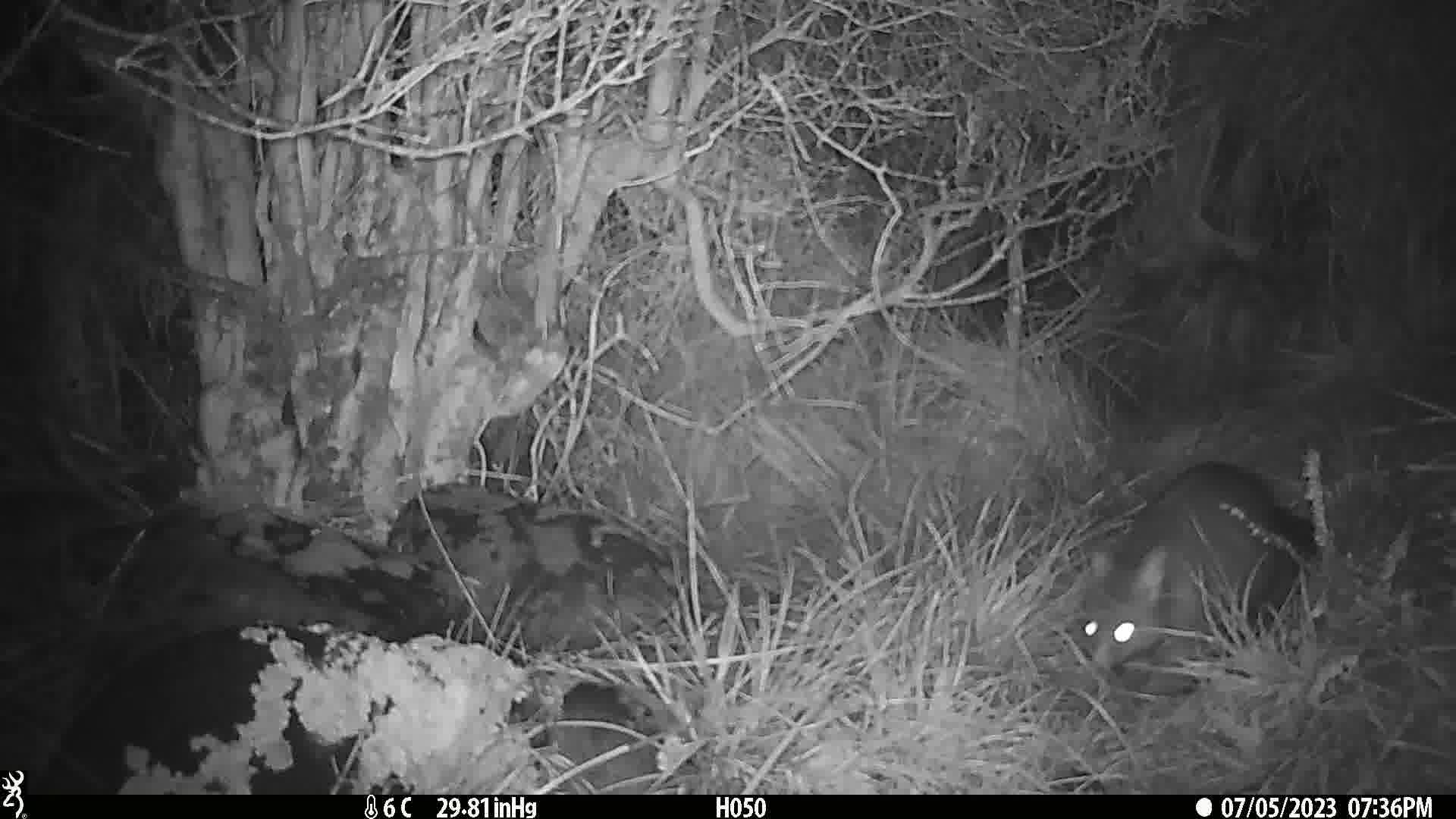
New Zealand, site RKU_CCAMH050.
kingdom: Animalia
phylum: Chordata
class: Mammalia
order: Diprotodontia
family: Phalangeridae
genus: Trichosurus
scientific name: Trichosurus vulpecula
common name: common brushtail possum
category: possum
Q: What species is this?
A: Possum (common brushtail possum) (Trichosurus vulpecula).